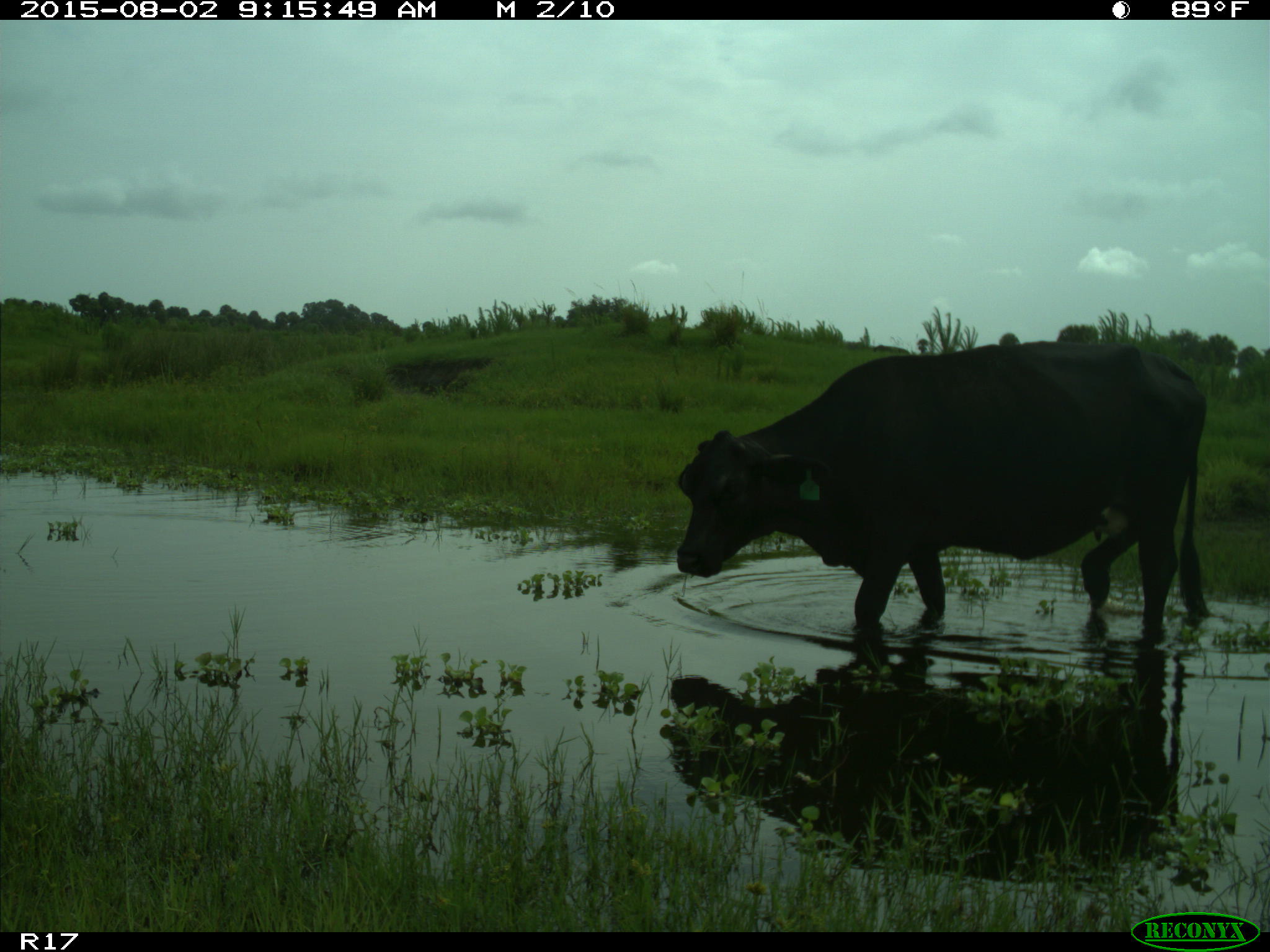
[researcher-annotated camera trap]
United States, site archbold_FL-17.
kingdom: Animalia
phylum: Chordata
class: Mammalia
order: Artiodactyla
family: Bovidae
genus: Bos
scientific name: Bos taurus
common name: domestic cow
Bos taurus (domestic cow).